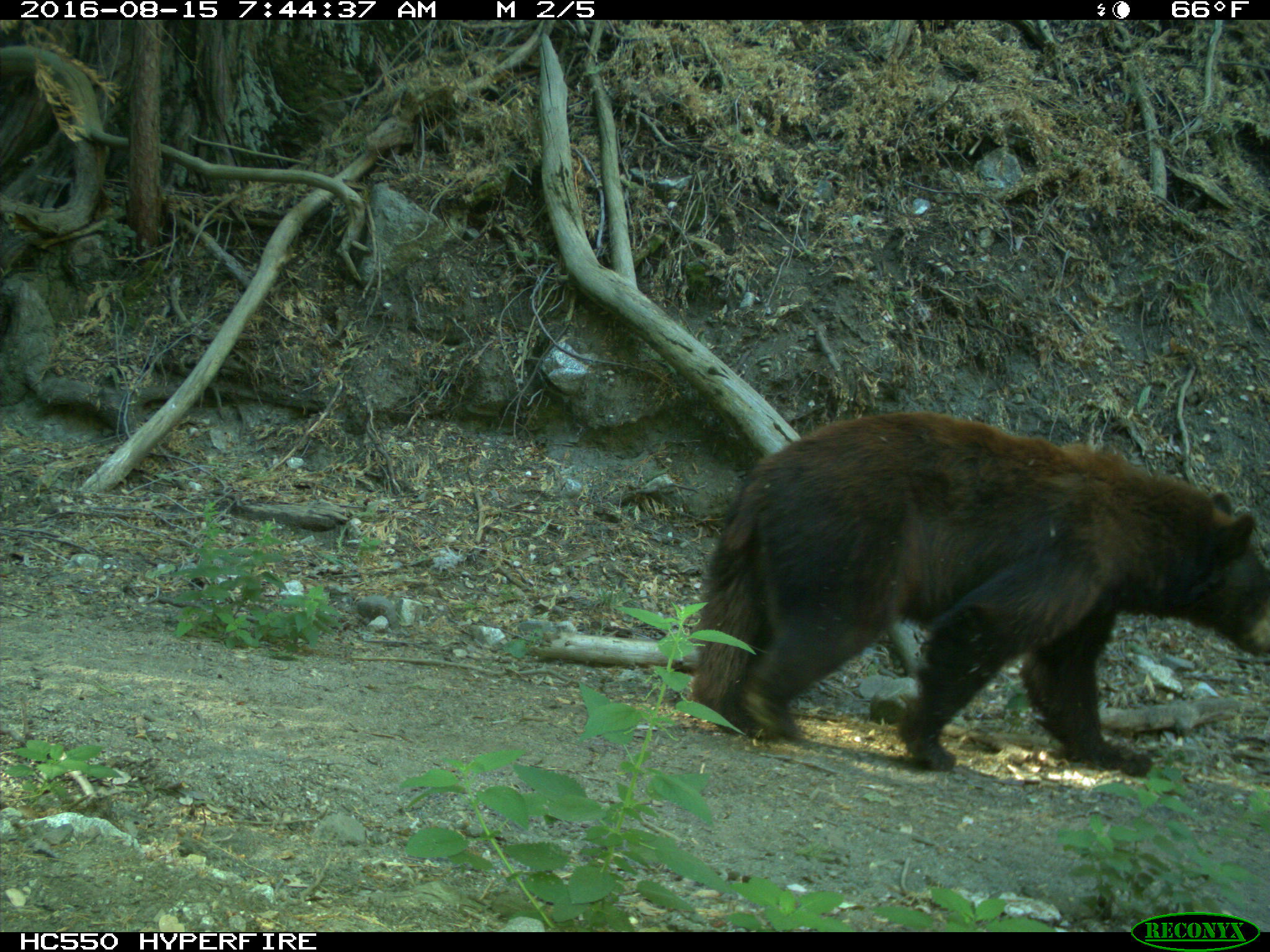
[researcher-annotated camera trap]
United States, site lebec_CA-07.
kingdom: Animalia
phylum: Chordata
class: Mammalia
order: Carnivora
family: Ursidae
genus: Ursus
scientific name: Ursus americanus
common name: american black bear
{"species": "Ursus americanus (american black bear)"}